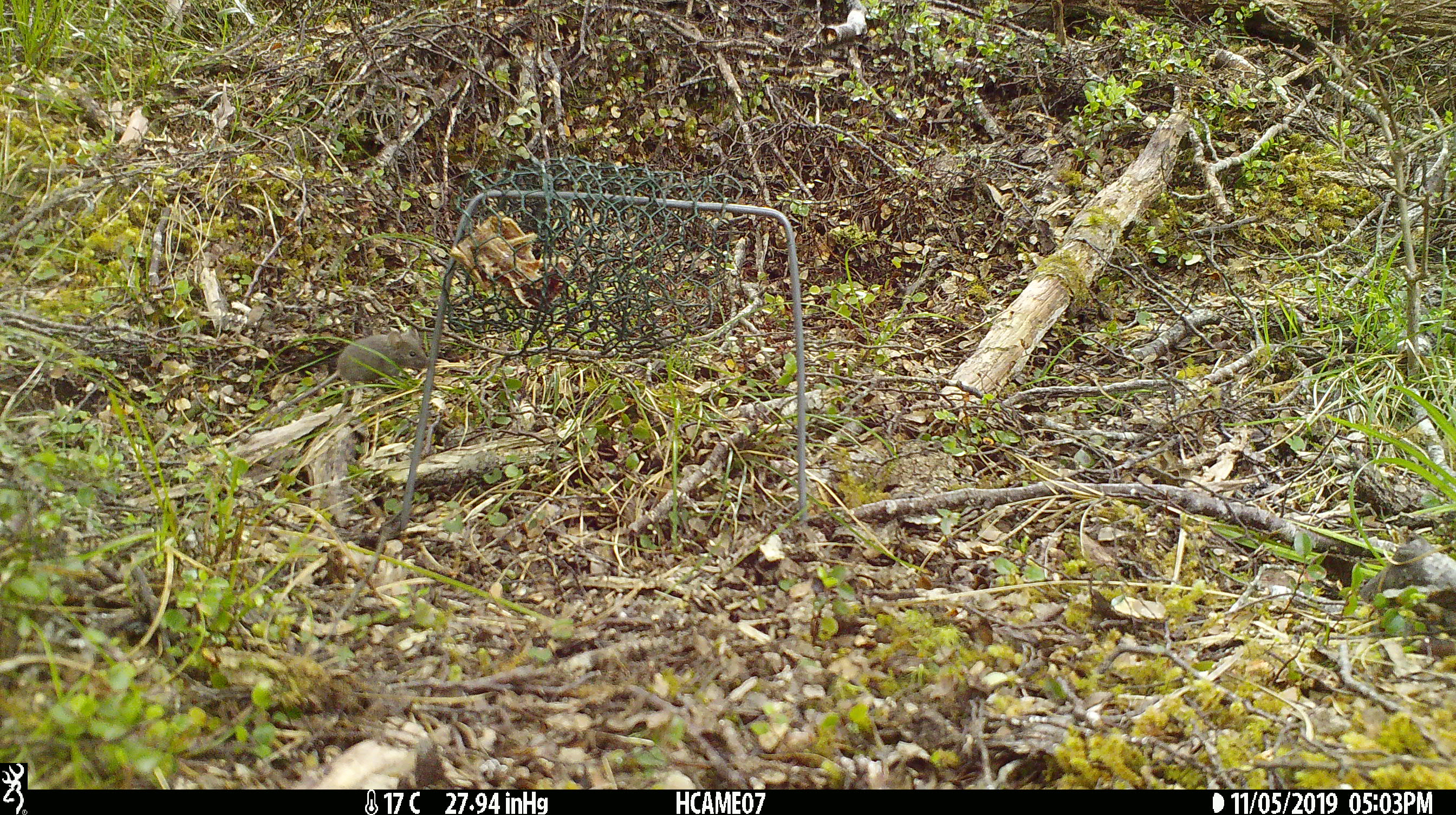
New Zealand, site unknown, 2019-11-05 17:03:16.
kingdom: Animalia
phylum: Chordata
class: Mammalia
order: Rodentia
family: Muridae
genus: Mus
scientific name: Mus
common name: mouse